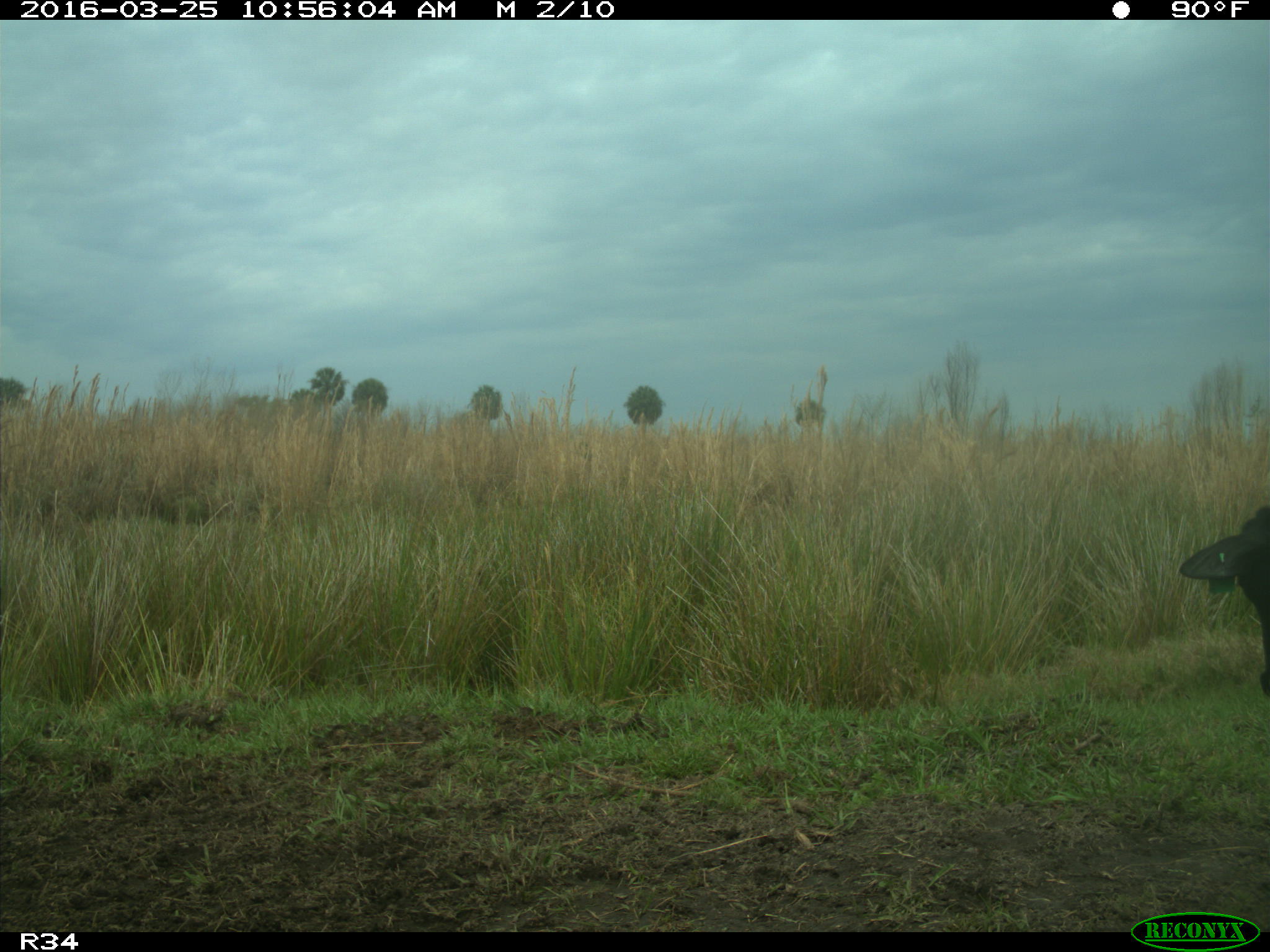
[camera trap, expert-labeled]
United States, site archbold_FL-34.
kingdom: Animalia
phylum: Chordata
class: Mammalia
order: Artiodactyla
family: Bovidae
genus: Bos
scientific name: Bos taurus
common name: domestic cow